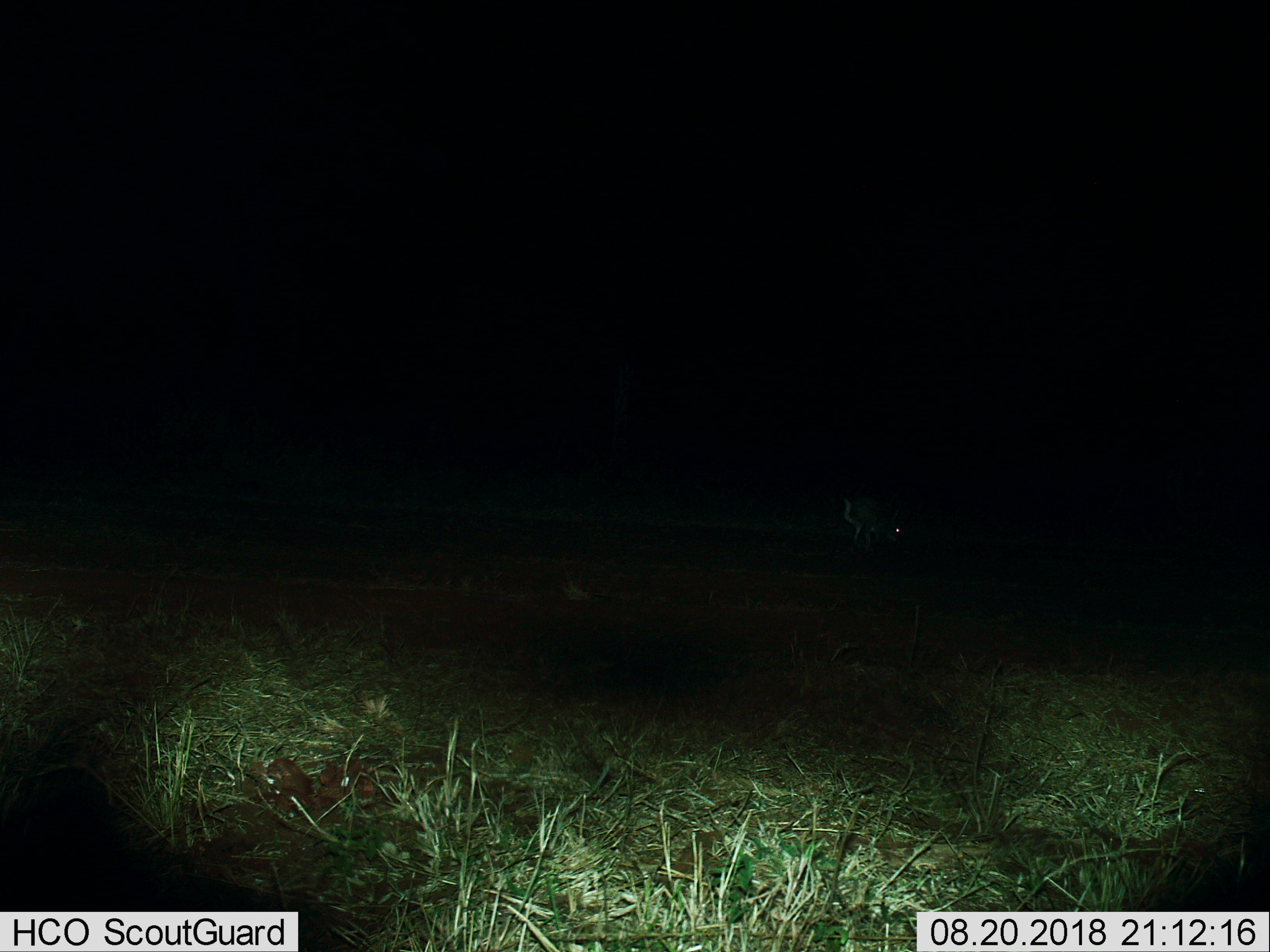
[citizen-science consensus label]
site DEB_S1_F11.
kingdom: Animalia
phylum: Chordata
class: Mammalia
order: Lagomorpha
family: Leporidae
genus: Lepus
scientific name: Lepus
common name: hare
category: hareunknown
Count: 1.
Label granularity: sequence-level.